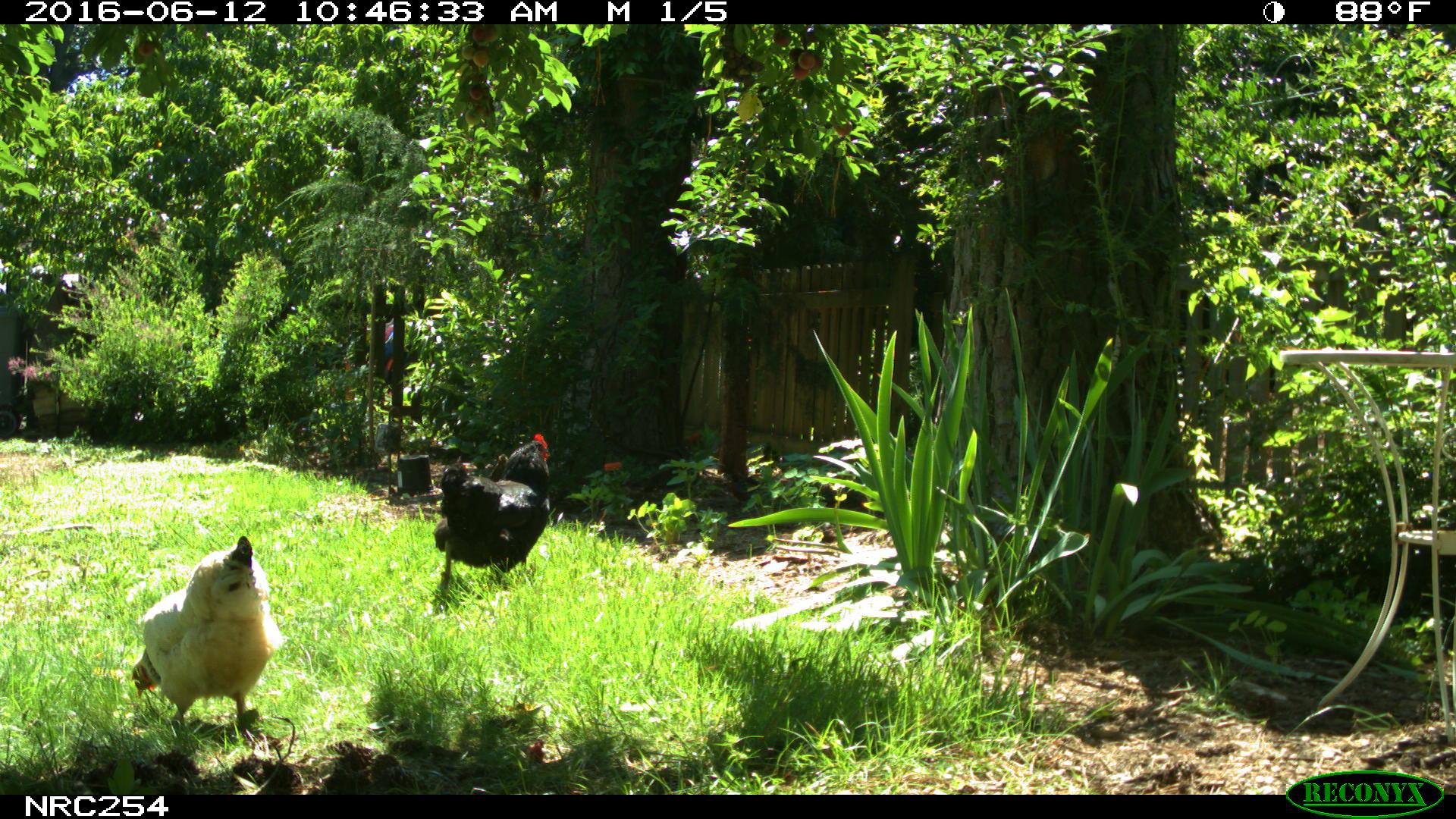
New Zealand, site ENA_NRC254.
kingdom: Animalia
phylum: Chordata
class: Aves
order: Galliformes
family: Phasianidae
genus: Gallus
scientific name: Gallus gallus domesticus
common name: chicken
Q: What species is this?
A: Chicken (Gallus gallus domesticus).